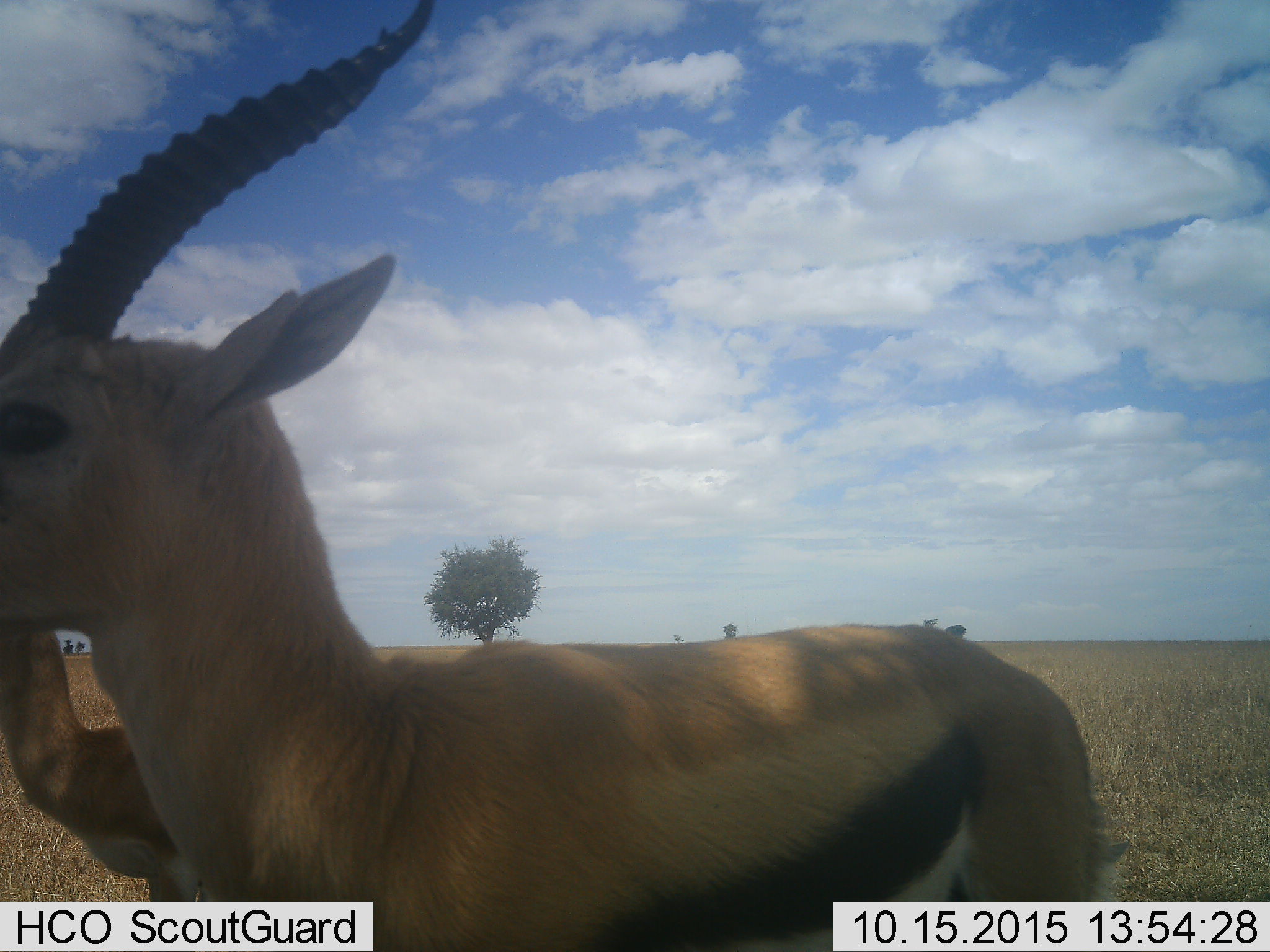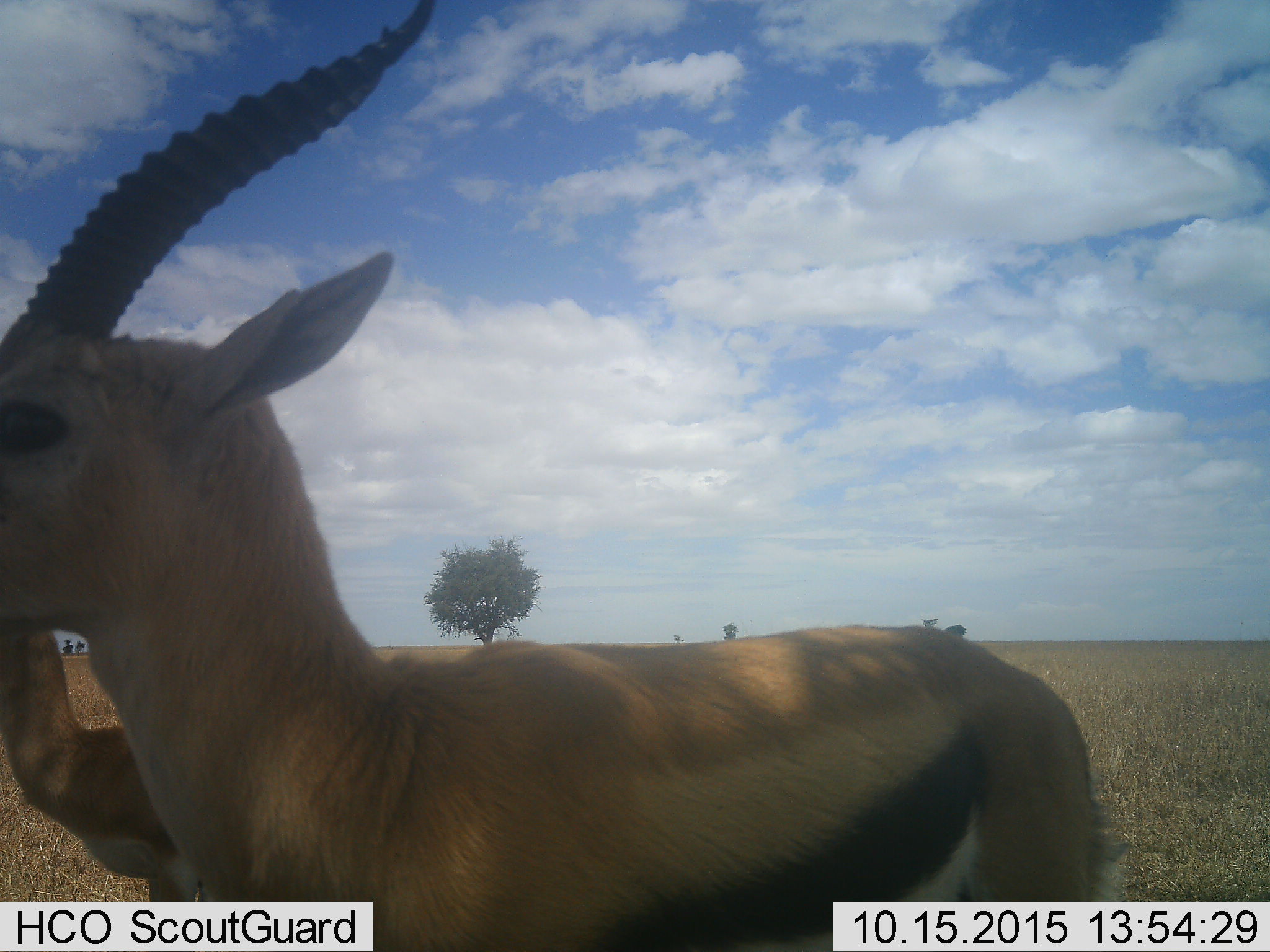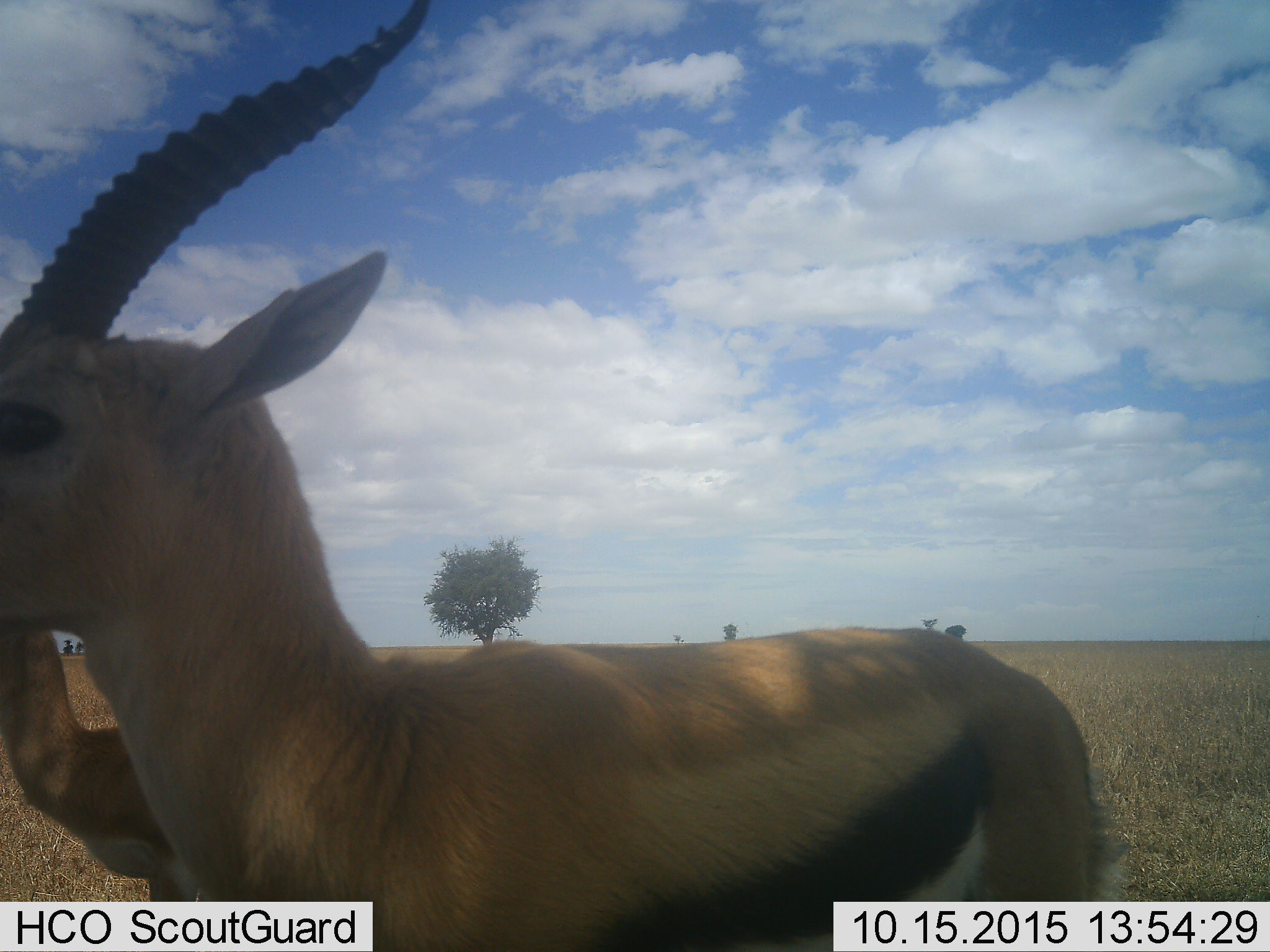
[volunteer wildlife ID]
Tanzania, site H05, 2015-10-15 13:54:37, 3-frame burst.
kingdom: Animalia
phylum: Chordata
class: Mammalia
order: Artiodactyla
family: Bovidae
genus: Eudorcas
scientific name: Eudorcas thomsonii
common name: thomson's gazelle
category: gazellethomsons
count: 2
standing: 100%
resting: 0%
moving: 0%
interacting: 0%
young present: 11%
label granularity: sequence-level